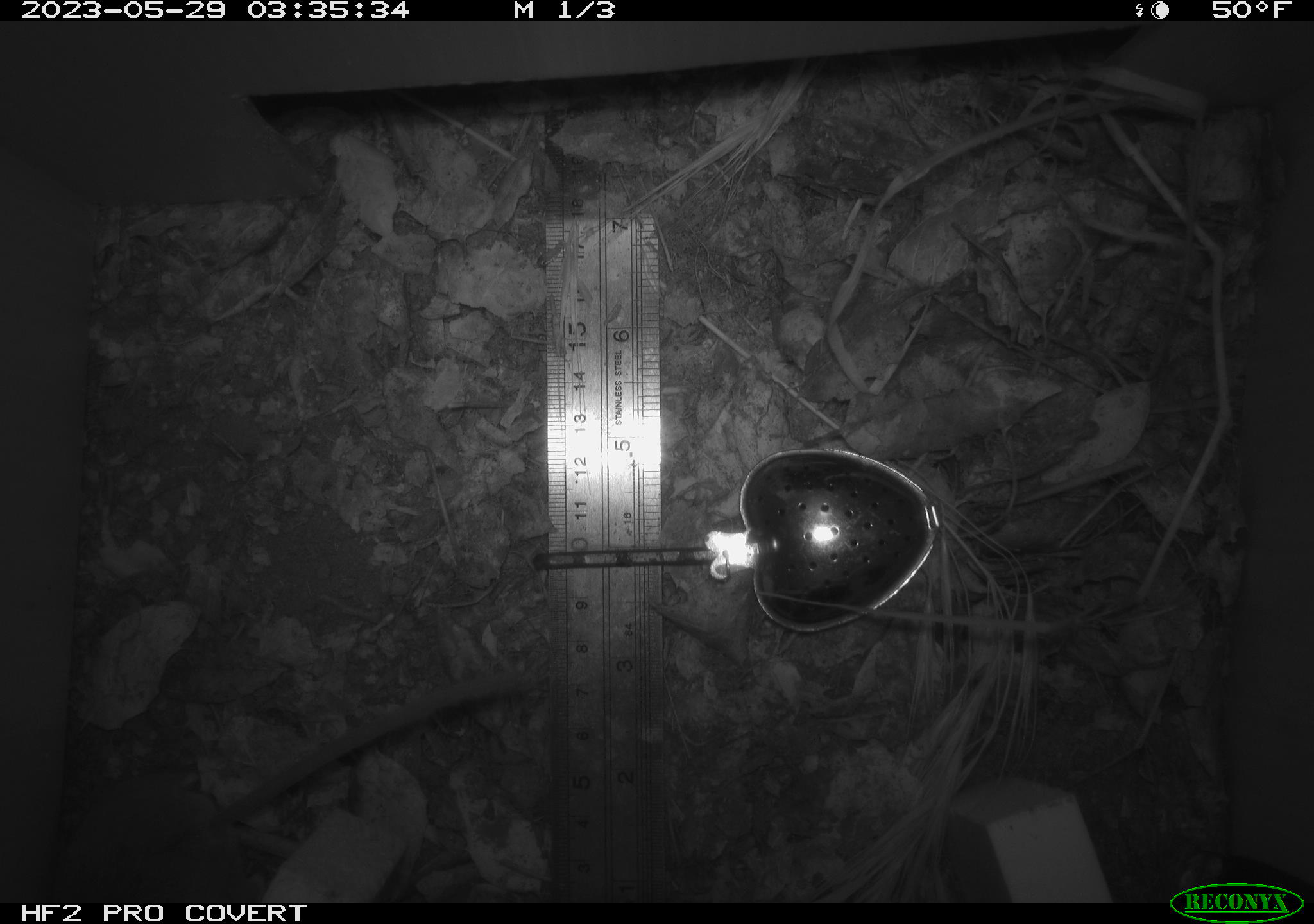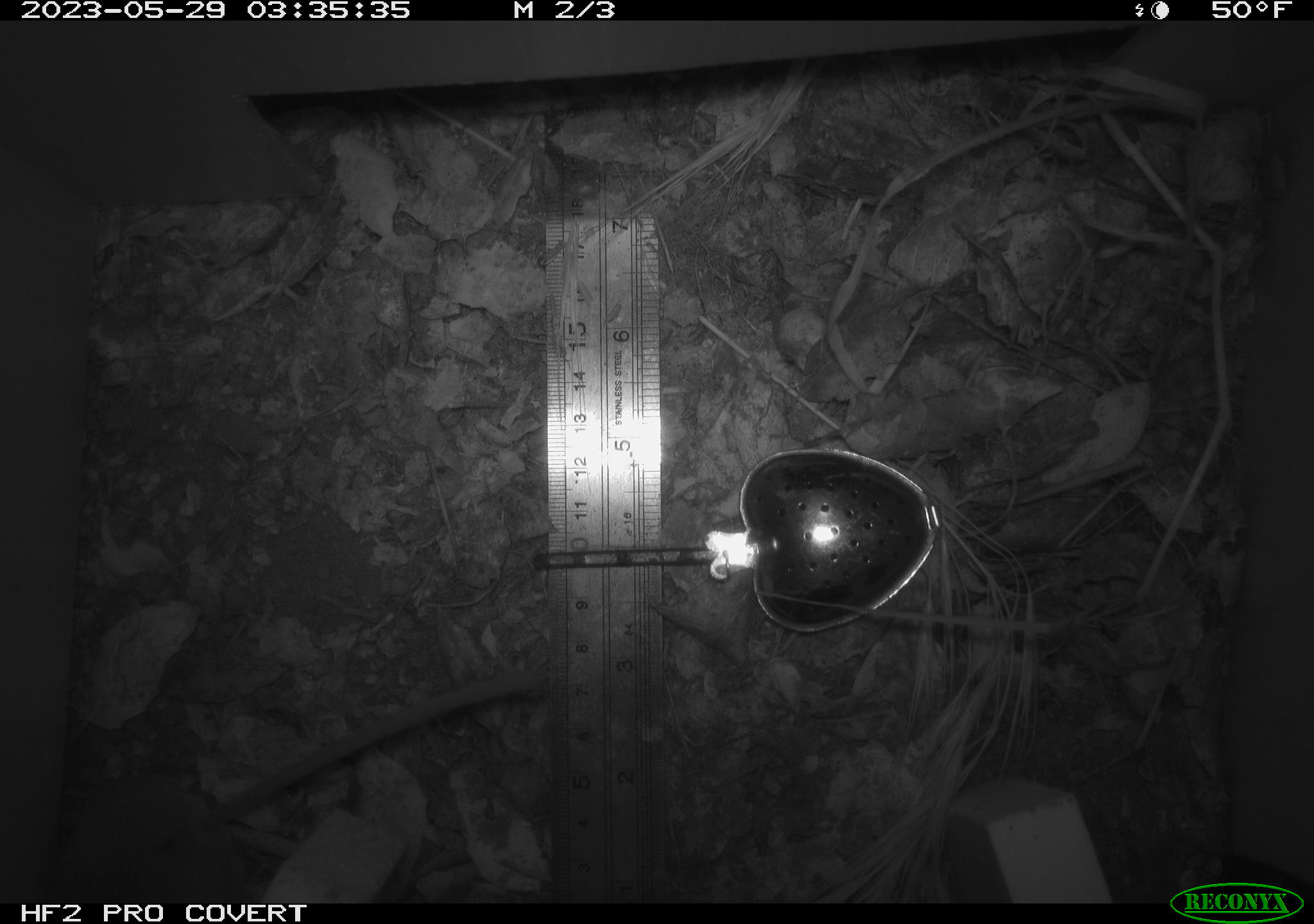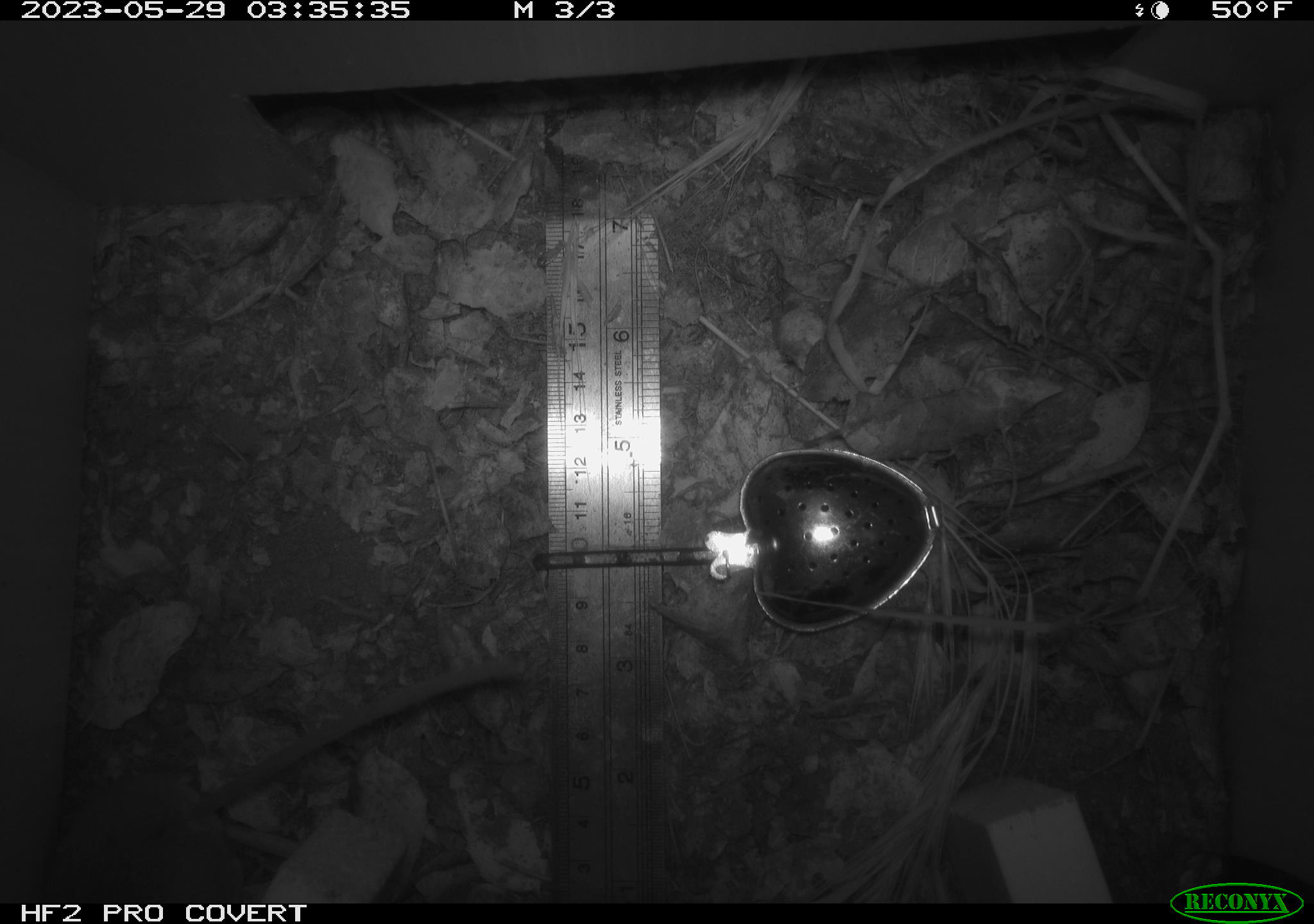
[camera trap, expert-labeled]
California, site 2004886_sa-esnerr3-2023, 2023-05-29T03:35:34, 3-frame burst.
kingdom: Animalia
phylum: Chordata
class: Mammalia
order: Rodentia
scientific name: Rodentia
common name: mouse species